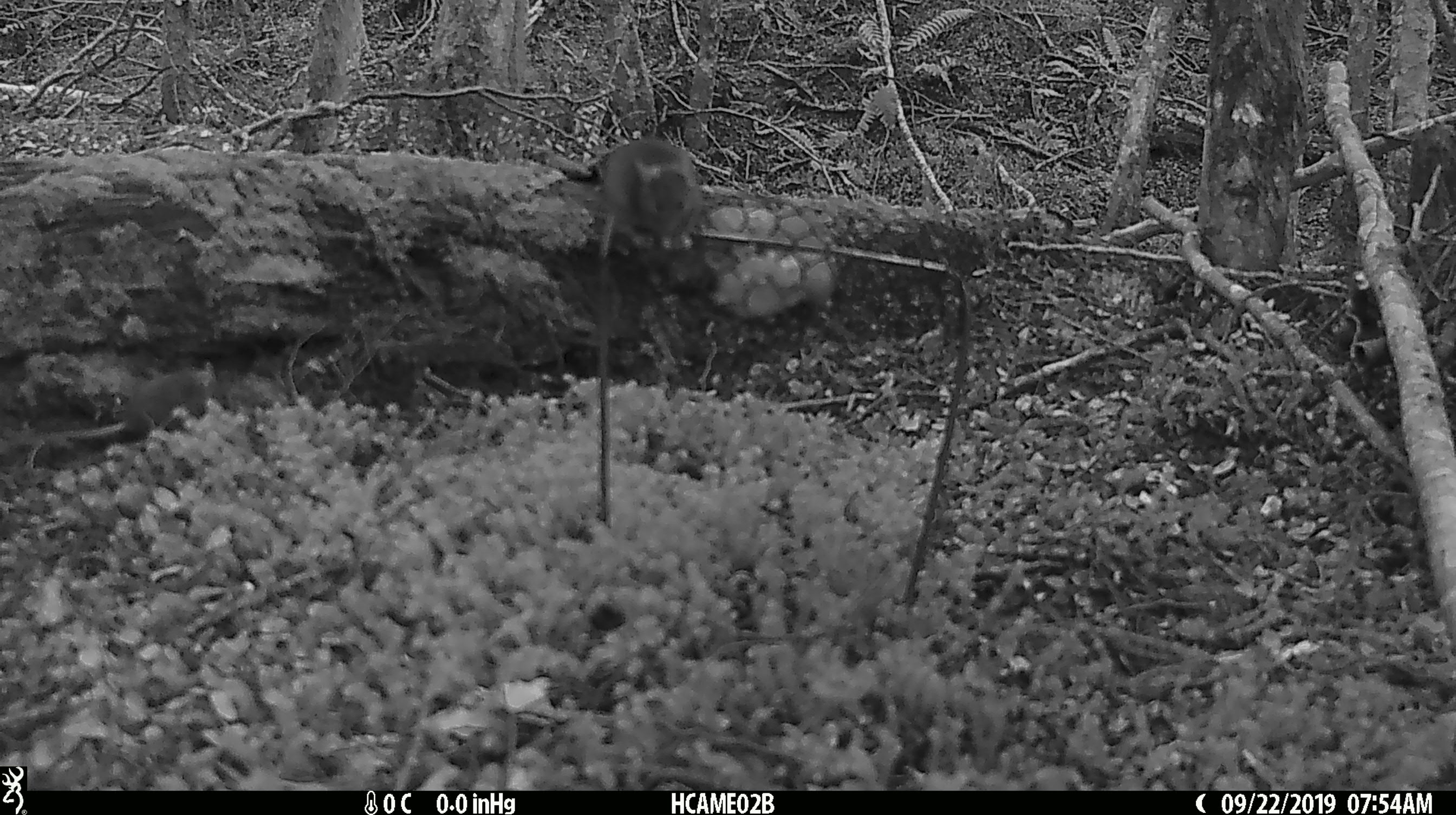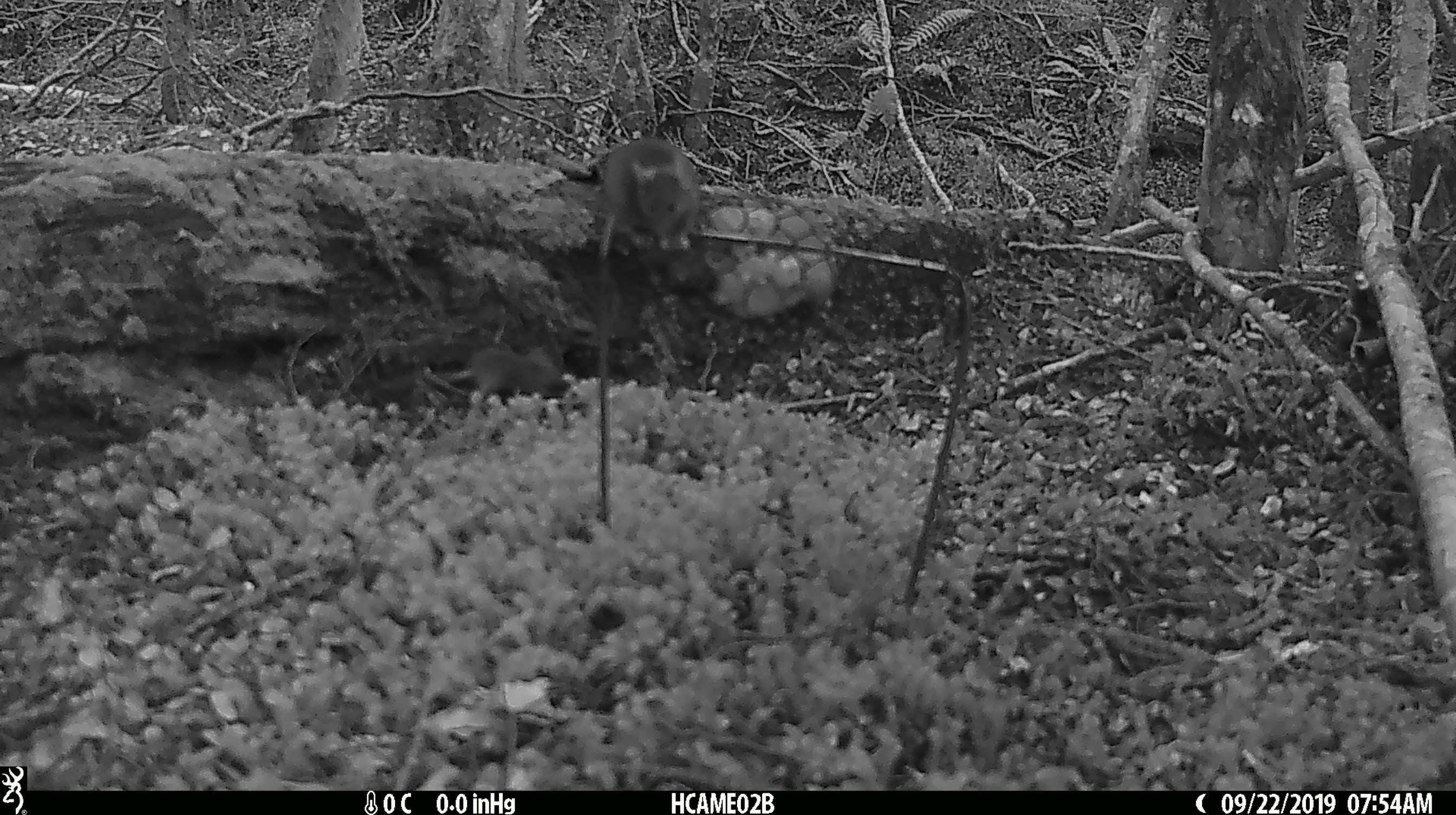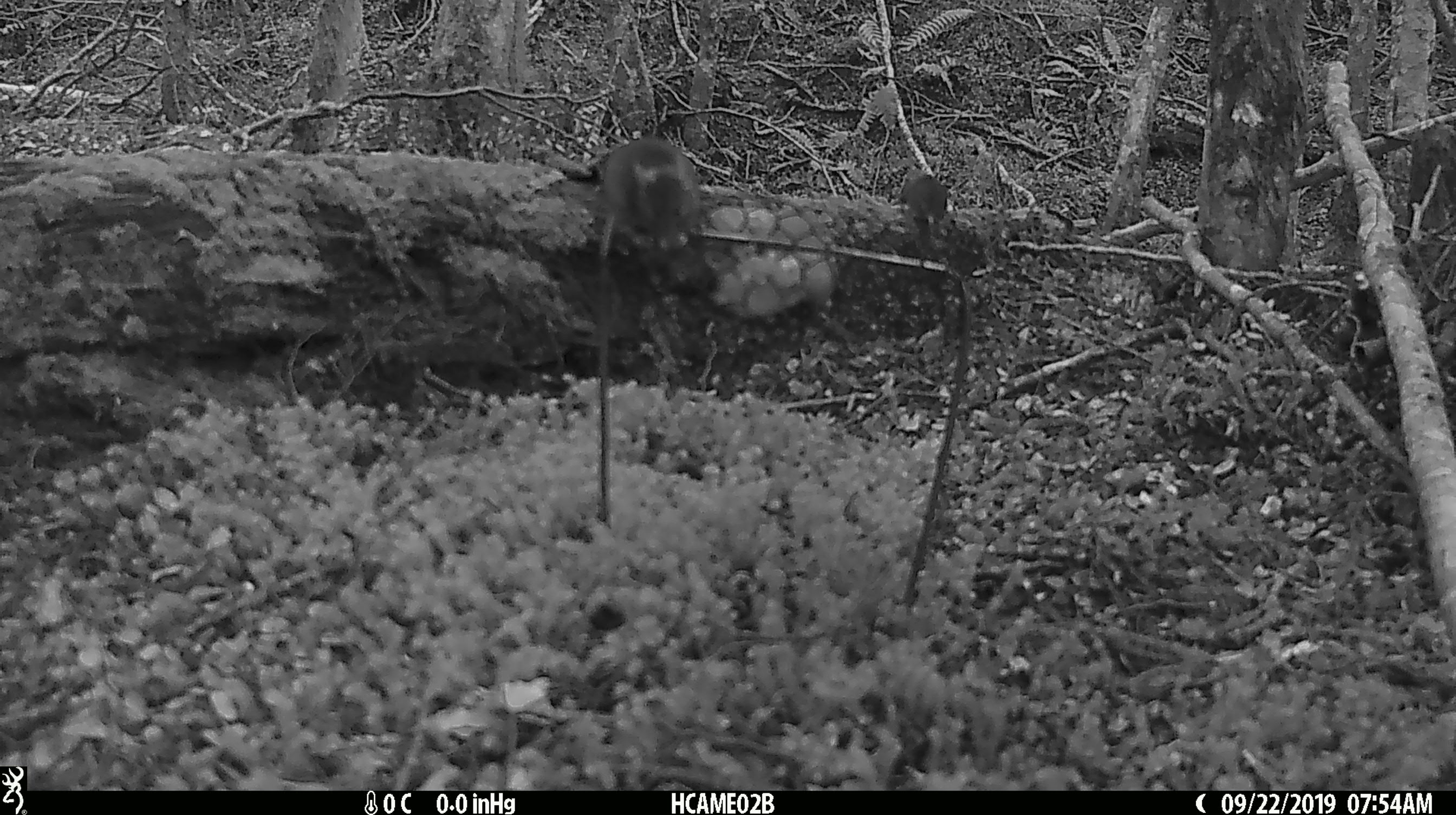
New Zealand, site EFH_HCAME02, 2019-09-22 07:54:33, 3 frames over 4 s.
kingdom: Animalia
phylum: Chordata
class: Mammalia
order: Rodentia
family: Muridae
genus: Mus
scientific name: Mus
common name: mouse